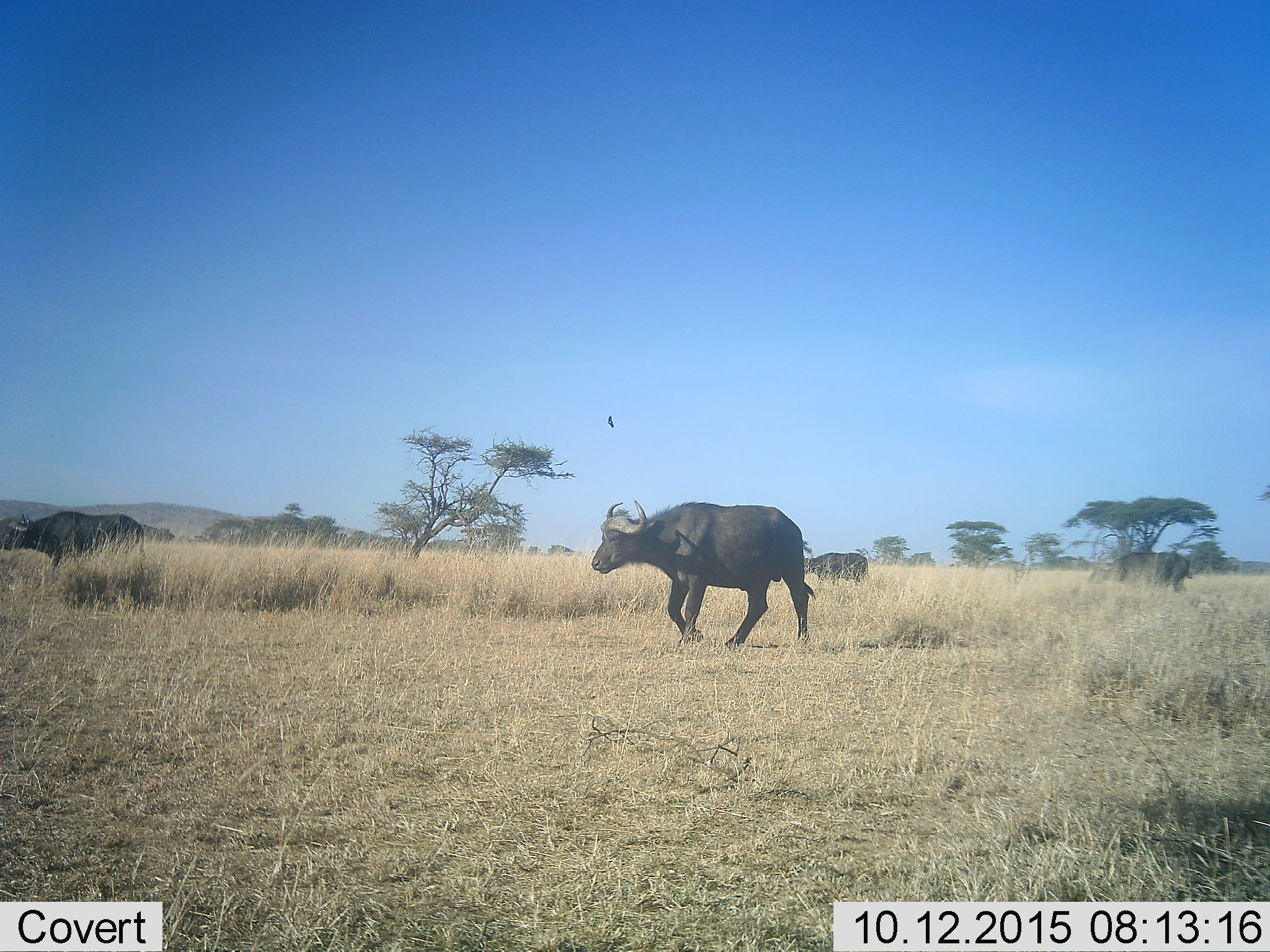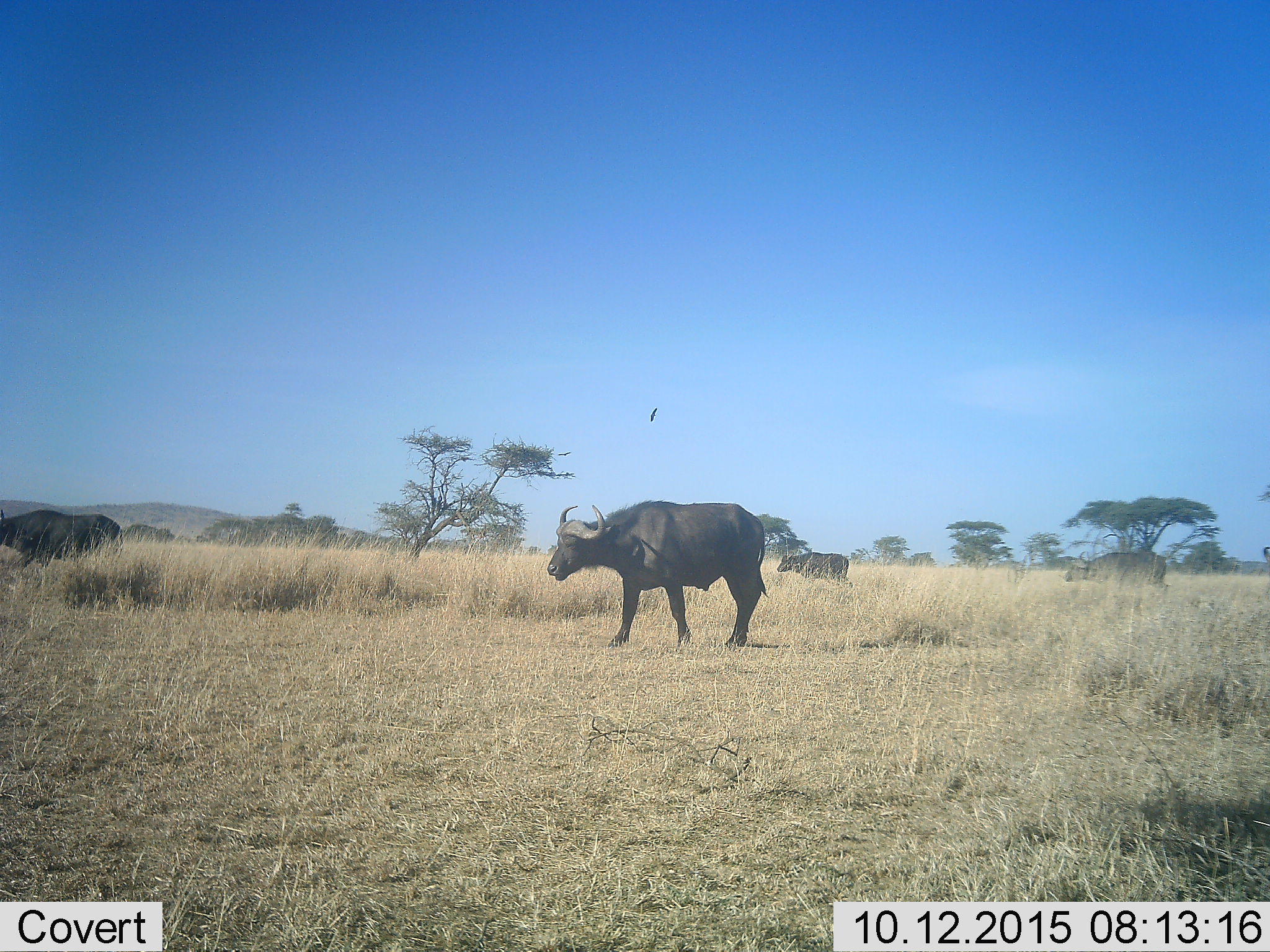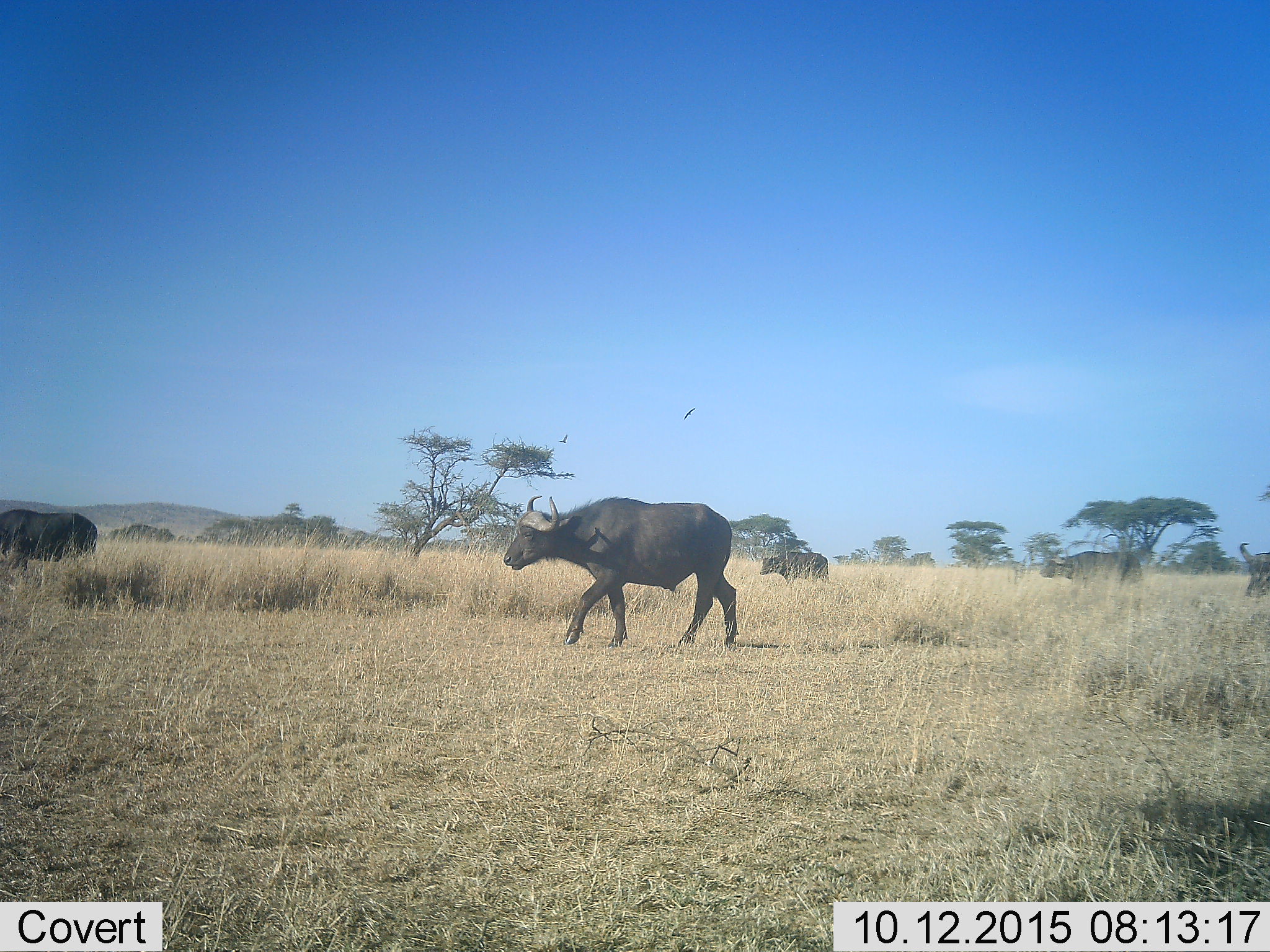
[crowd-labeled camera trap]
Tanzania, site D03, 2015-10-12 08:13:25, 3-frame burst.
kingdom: Animalia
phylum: Chordata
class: Mammalia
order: Artiodactyla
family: Bovidae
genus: Syncerus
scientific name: Syncerus caffer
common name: cape buffalo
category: buffalo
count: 5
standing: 0%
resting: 0%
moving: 100%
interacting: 0%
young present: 0%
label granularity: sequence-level